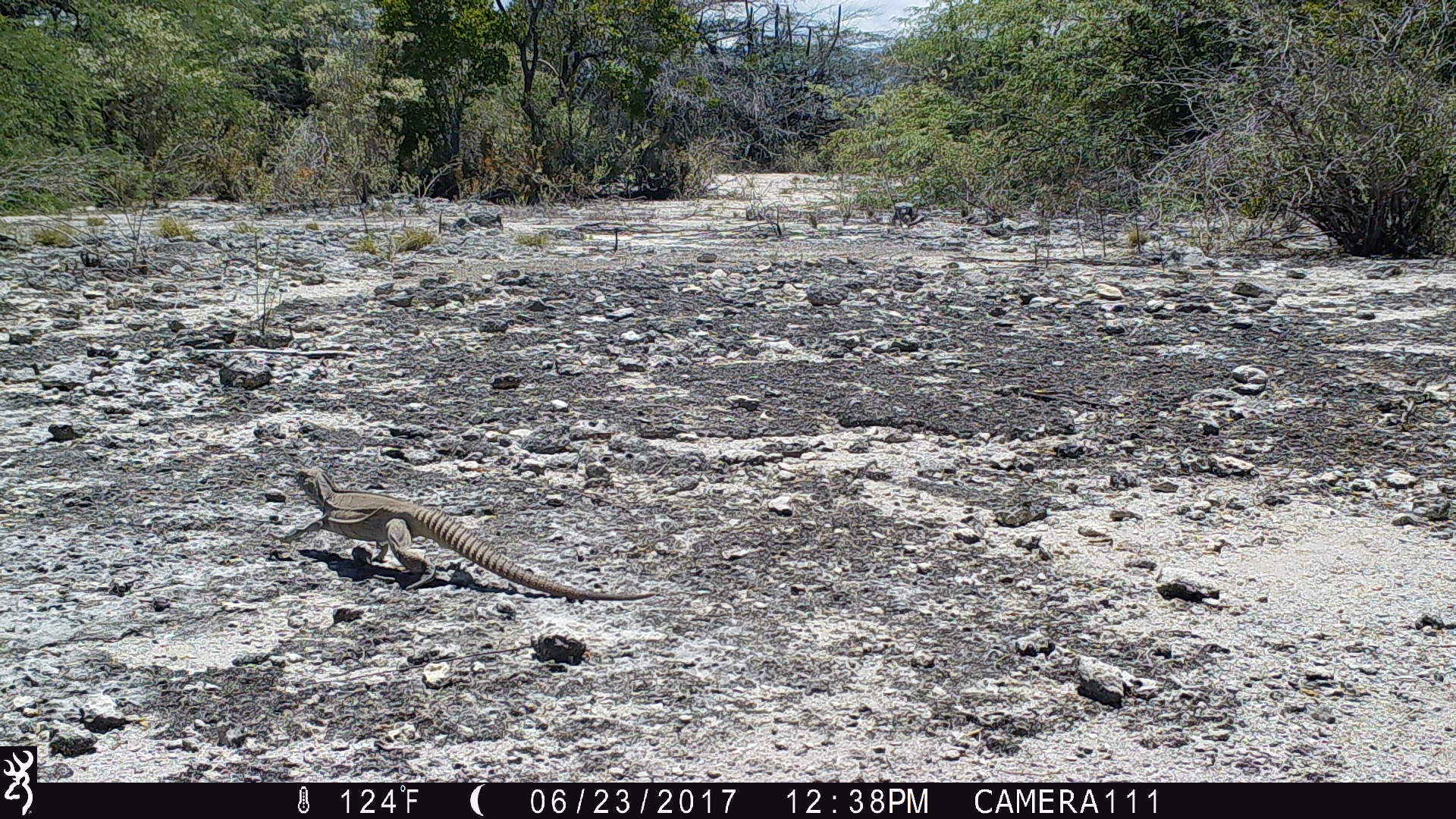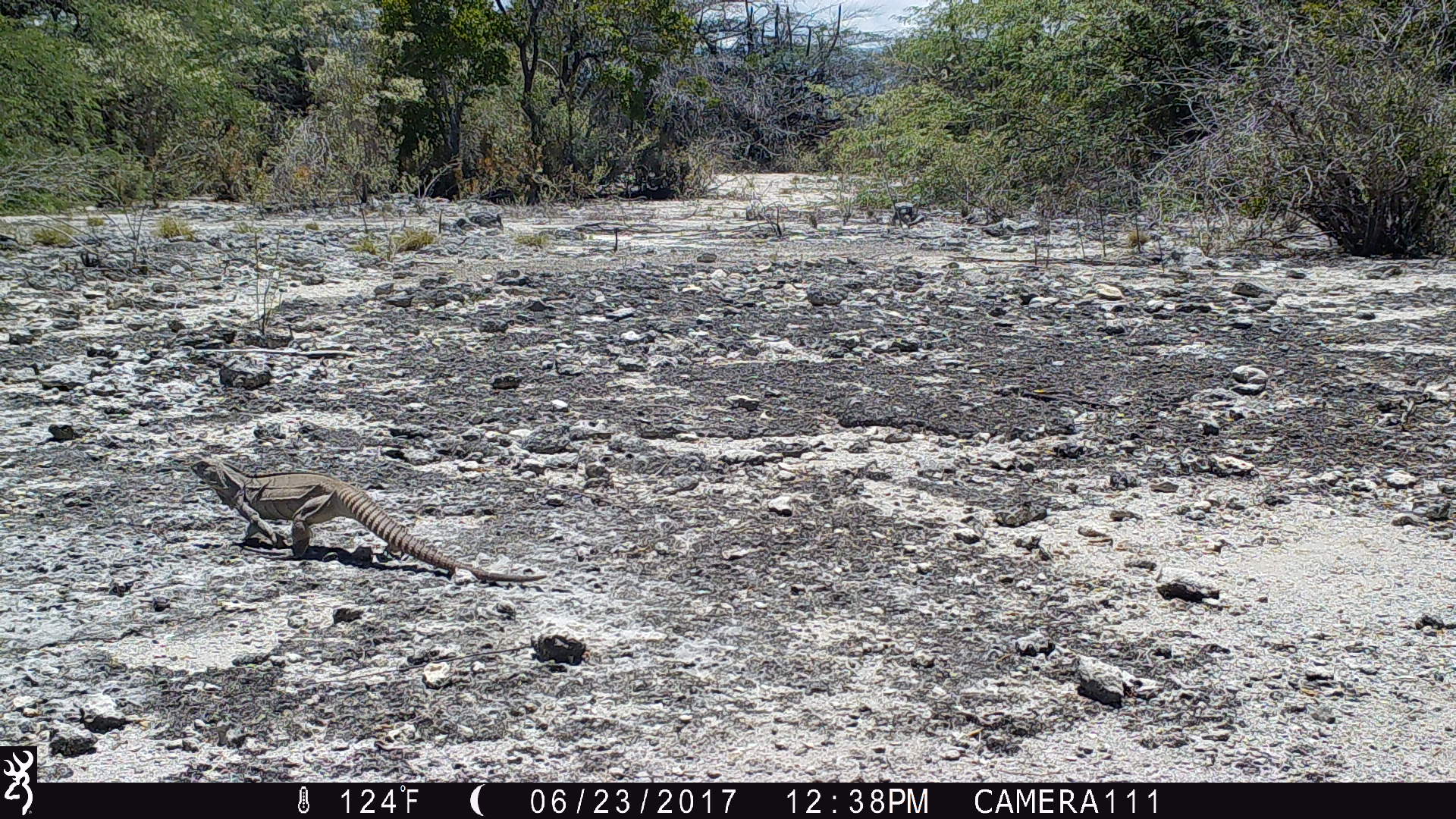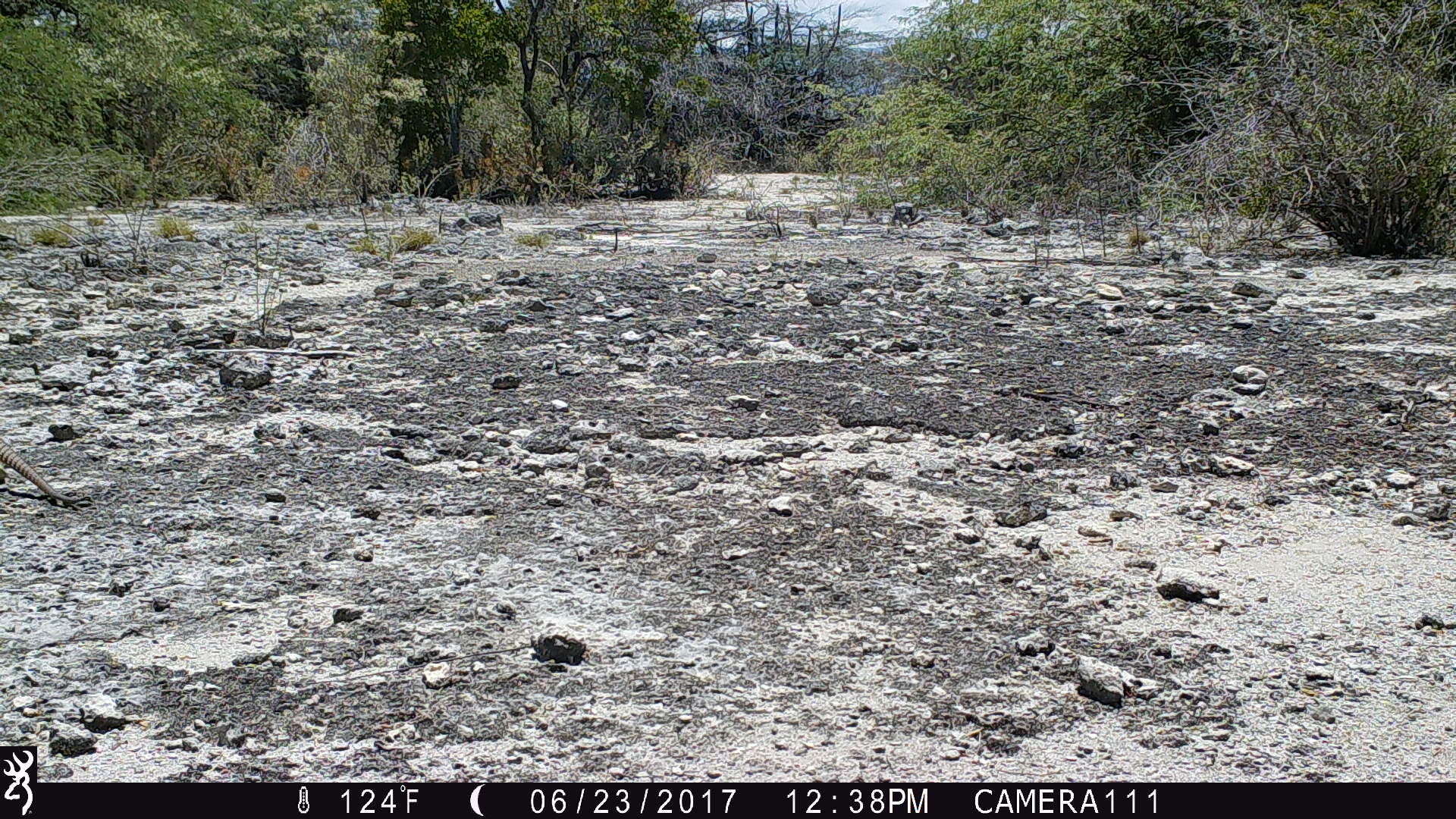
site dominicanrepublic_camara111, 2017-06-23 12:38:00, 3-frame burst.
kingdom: Animalia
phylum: Chordata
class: Reptilia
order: Squamata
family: Iguanidae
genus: Iguana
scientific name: Iguana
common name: typical iguanas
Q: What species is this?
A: Iguana (typical iguanas).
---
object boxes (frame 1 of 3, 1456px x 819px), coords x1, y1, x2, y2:
iguana: 290, 461, 652, 604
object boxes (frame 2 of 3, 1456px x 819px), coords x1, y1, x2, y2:
iguana: 185, 455, 550, 587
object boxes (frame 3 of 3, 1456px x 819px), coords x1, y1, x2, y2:
iguana: 0, 440, 80, 510